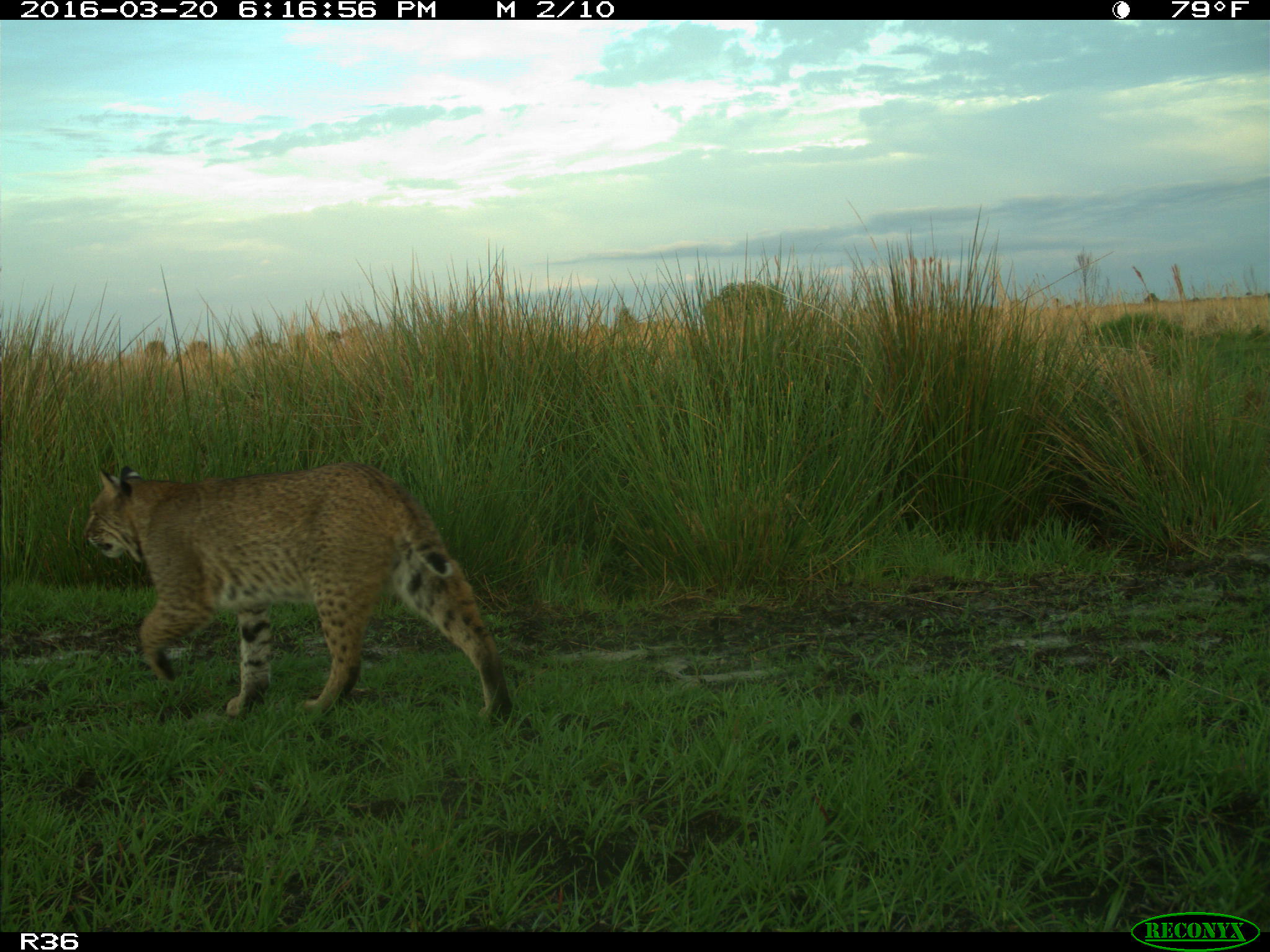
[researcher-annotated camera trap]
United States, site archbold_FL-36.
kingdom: Animalia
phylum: Chordata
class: Mammalia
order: Carnivora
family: Felidae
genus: Lynx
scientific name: Lynx rufus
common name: bobcat